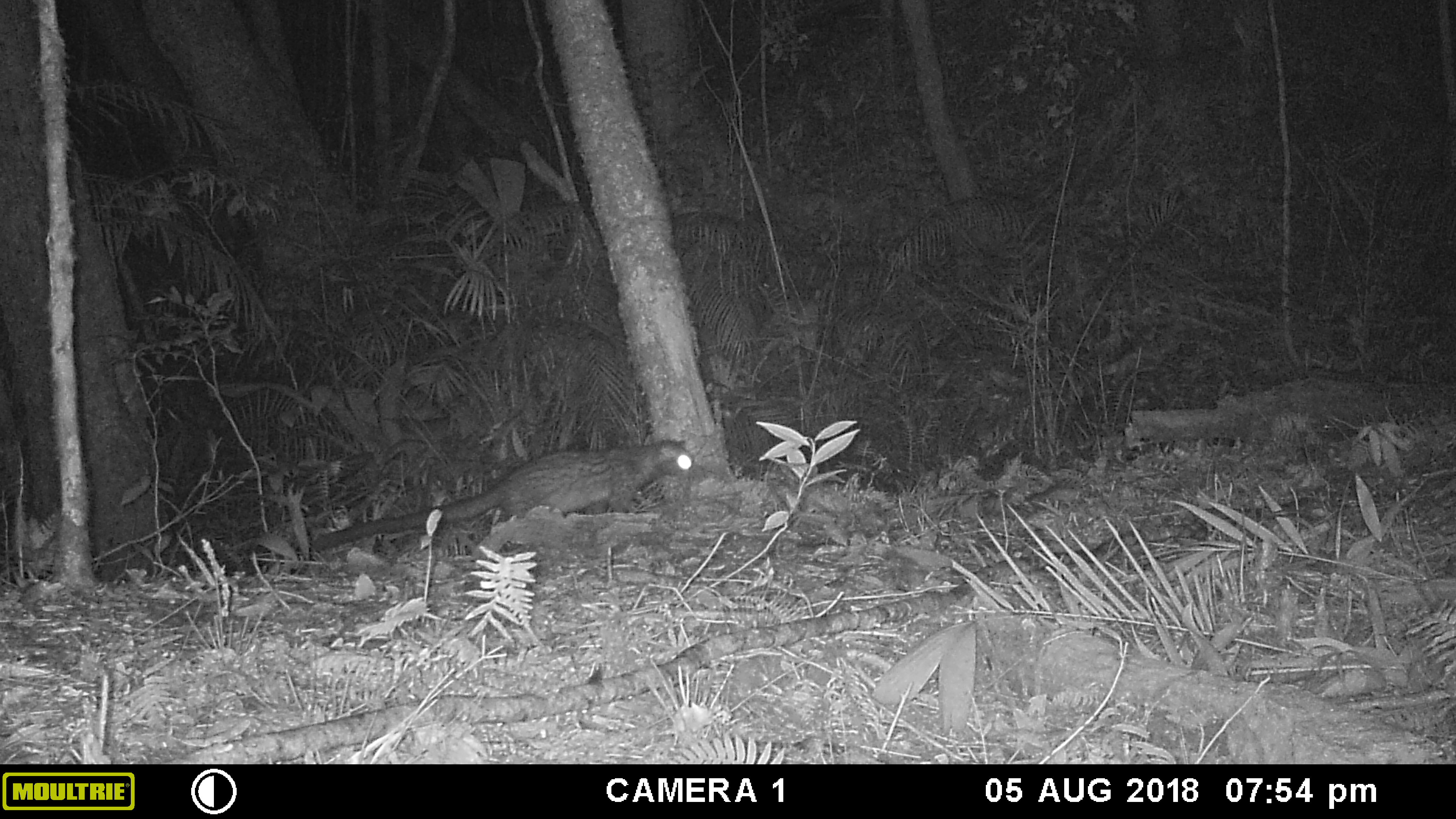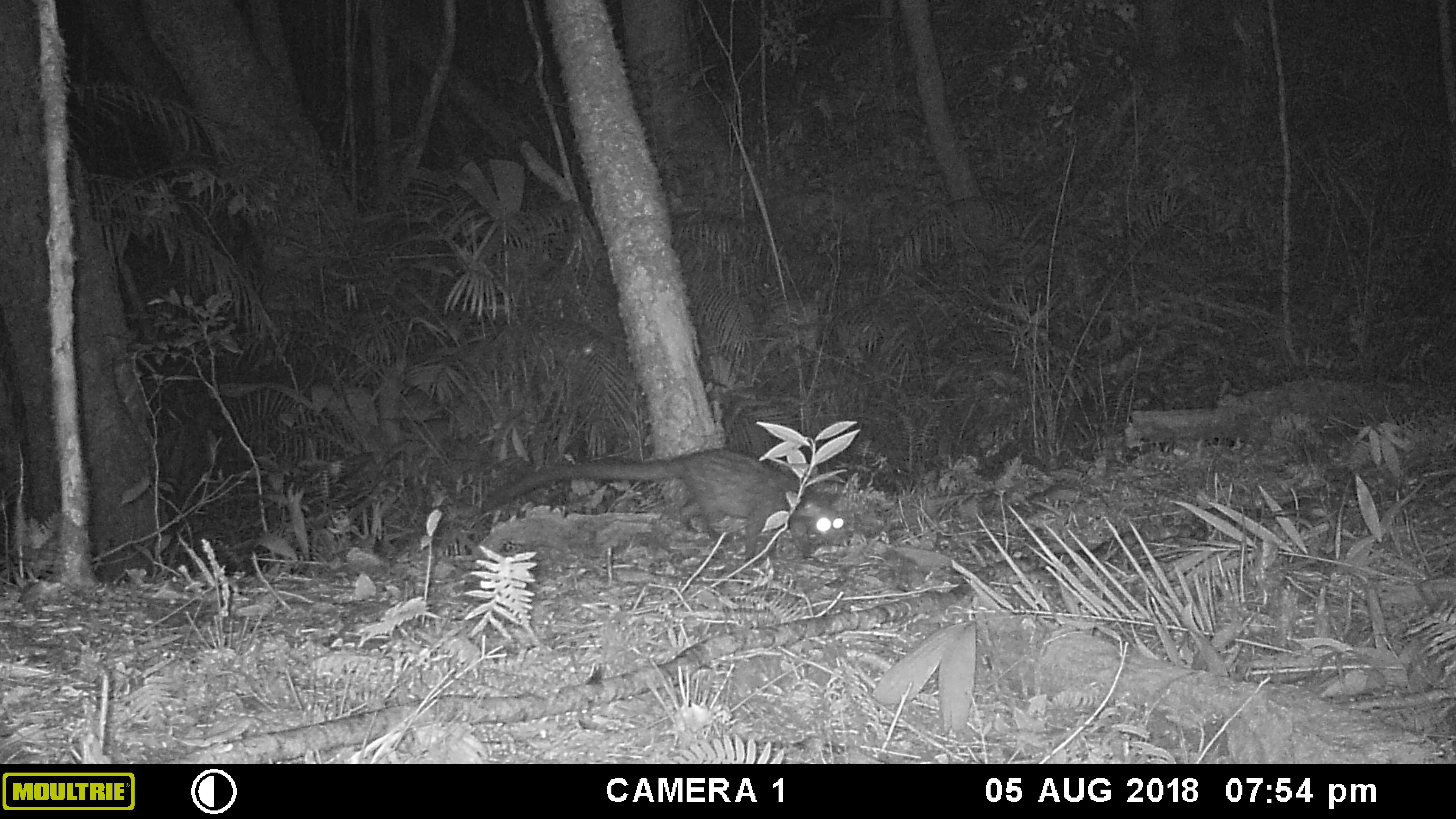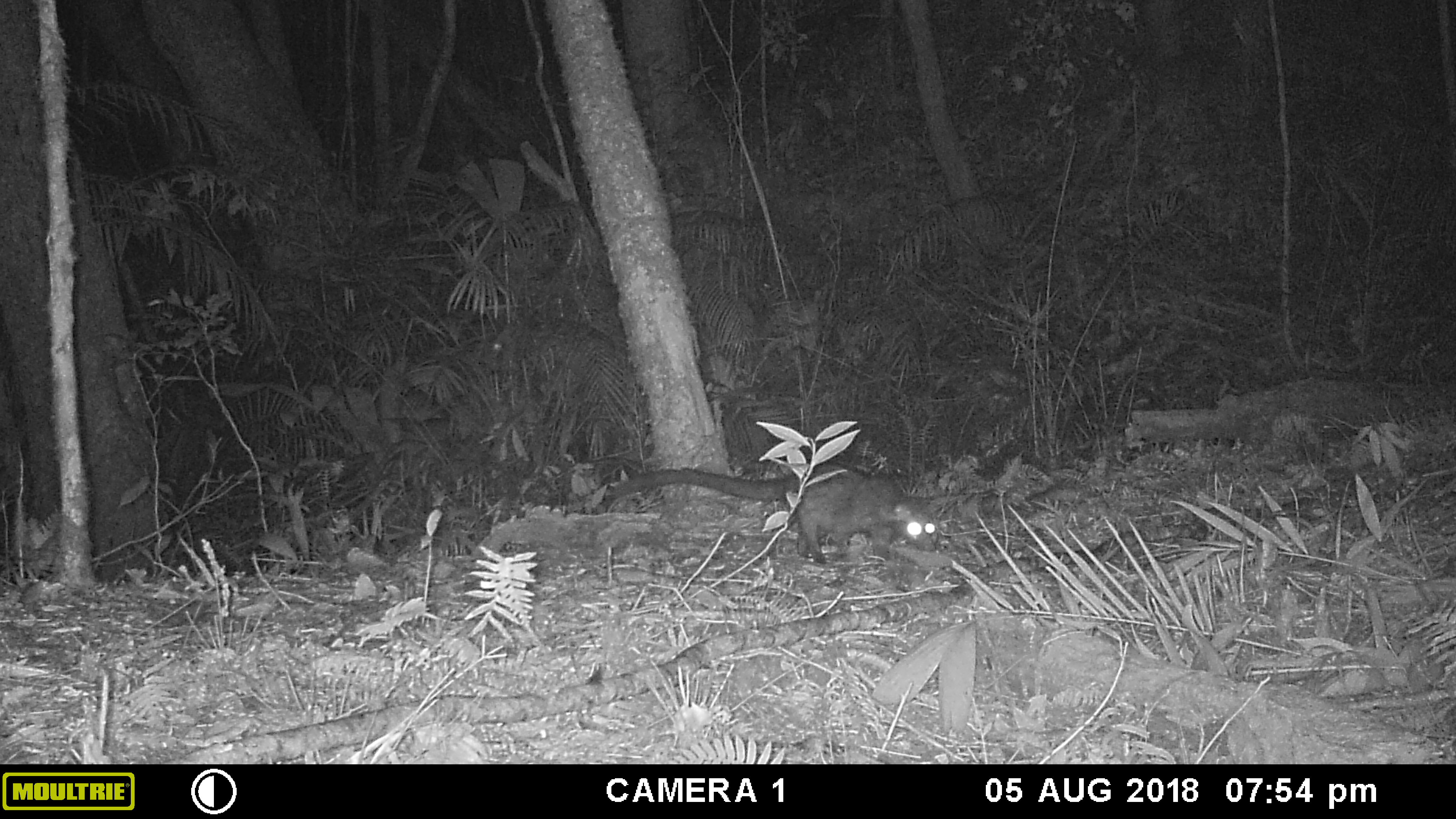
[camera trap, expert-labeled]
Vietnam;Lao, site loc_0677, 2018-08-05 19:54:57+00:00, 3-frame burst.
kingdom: Animalia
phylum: Chordata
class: Mammalia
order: Carnivora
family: Viverridae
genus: Paradoxurus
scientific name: Paradoxurus hermaphroditus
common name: common palm civet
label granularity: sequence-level